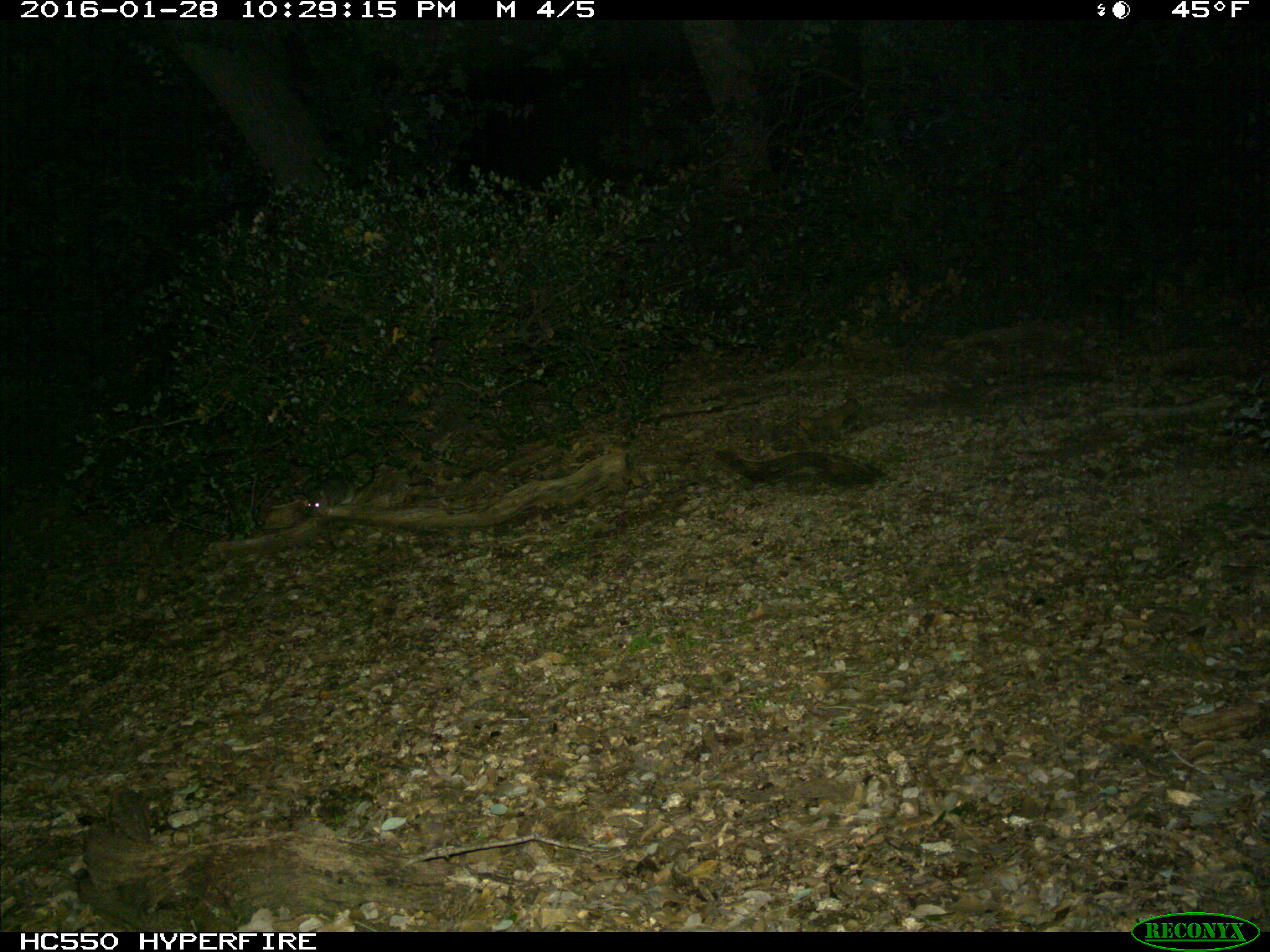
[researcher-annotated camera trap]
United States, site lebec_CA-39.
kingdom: Animalia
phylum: Chordata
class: Mammalia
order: Rodentia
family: Cricetidae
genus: Neotoma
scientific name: Neotoma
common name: pack rat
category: unidentified pack rat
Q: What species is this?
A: Unidentified pack rat (pack rat) (Neotoma).